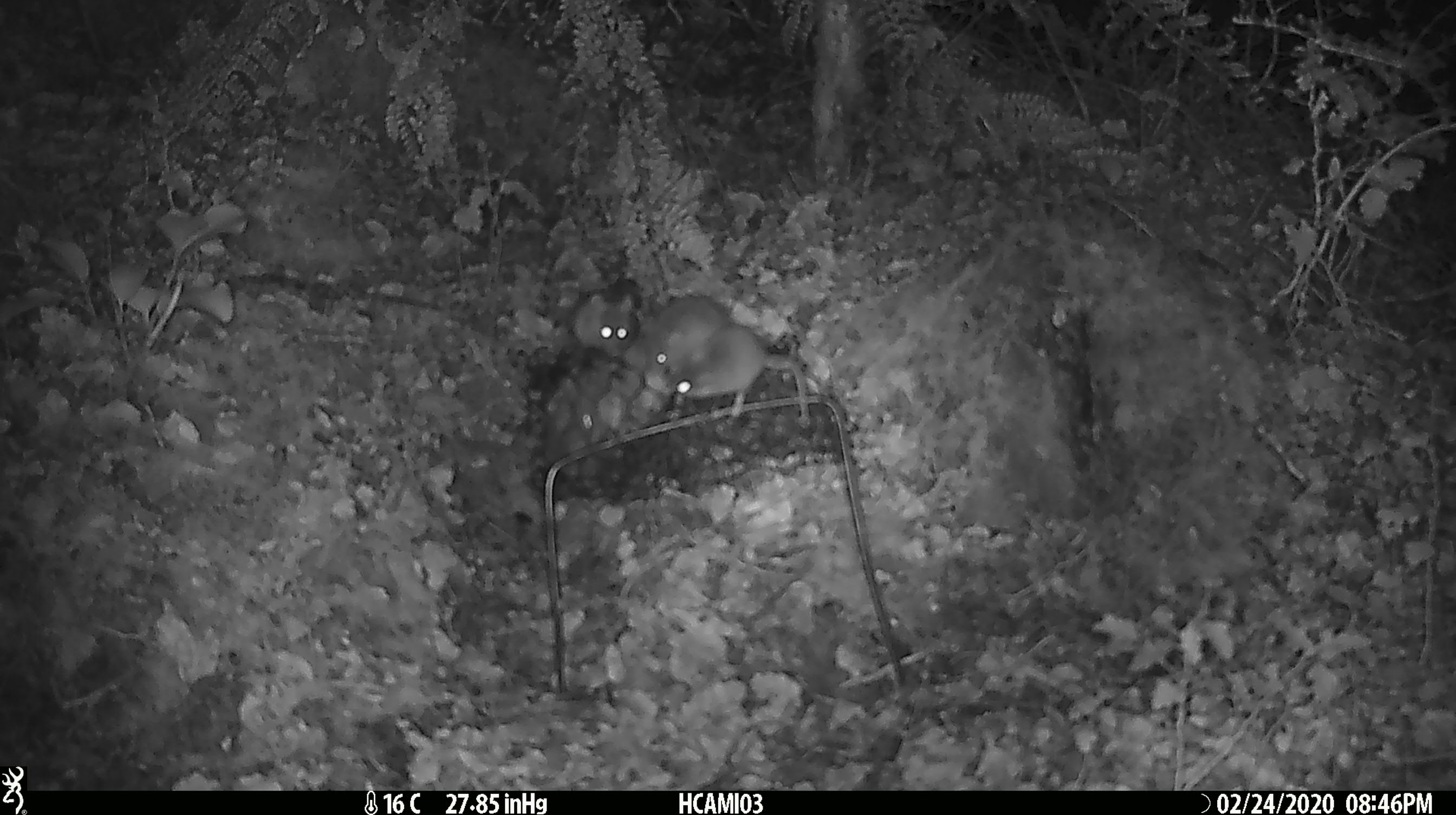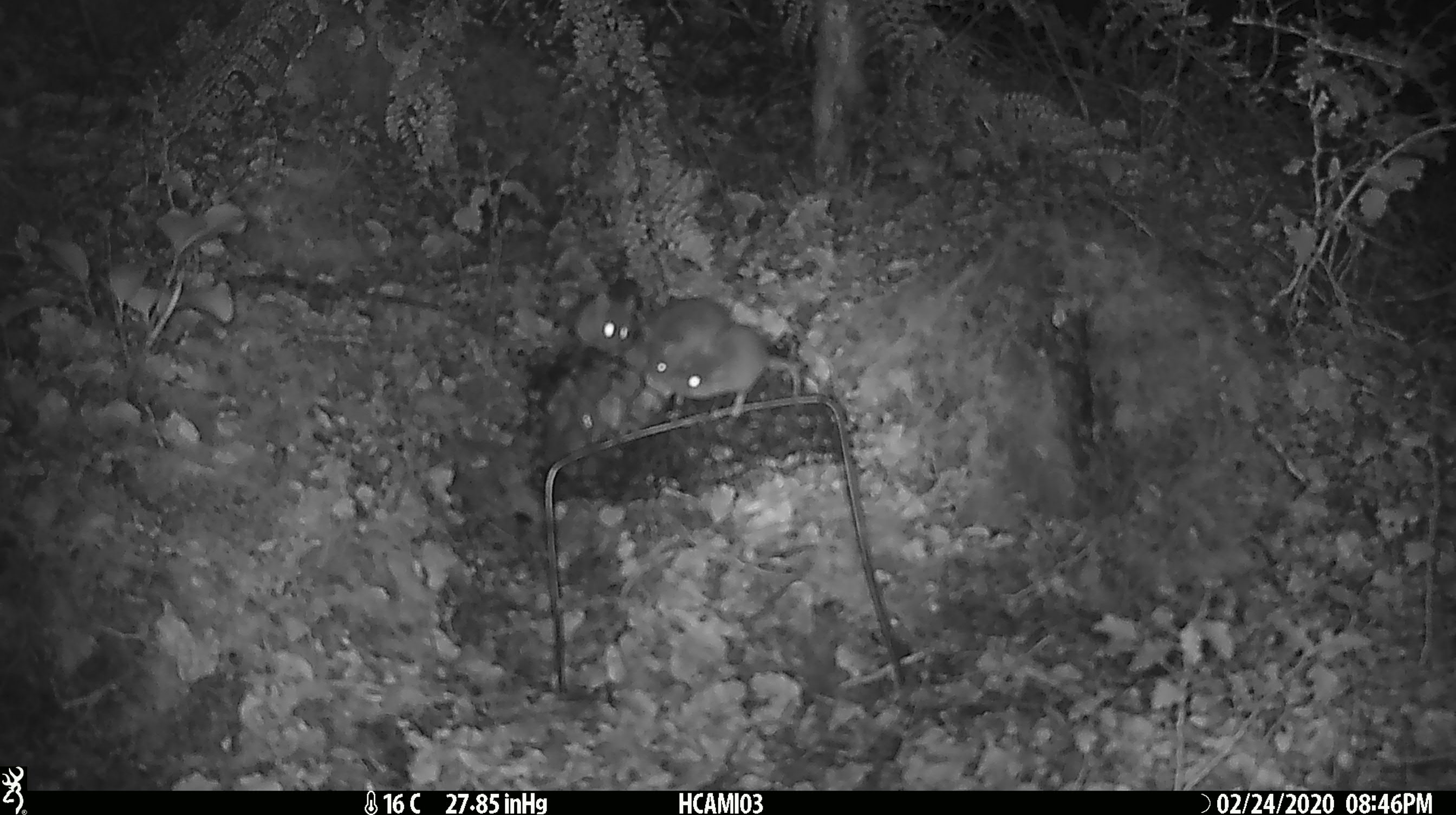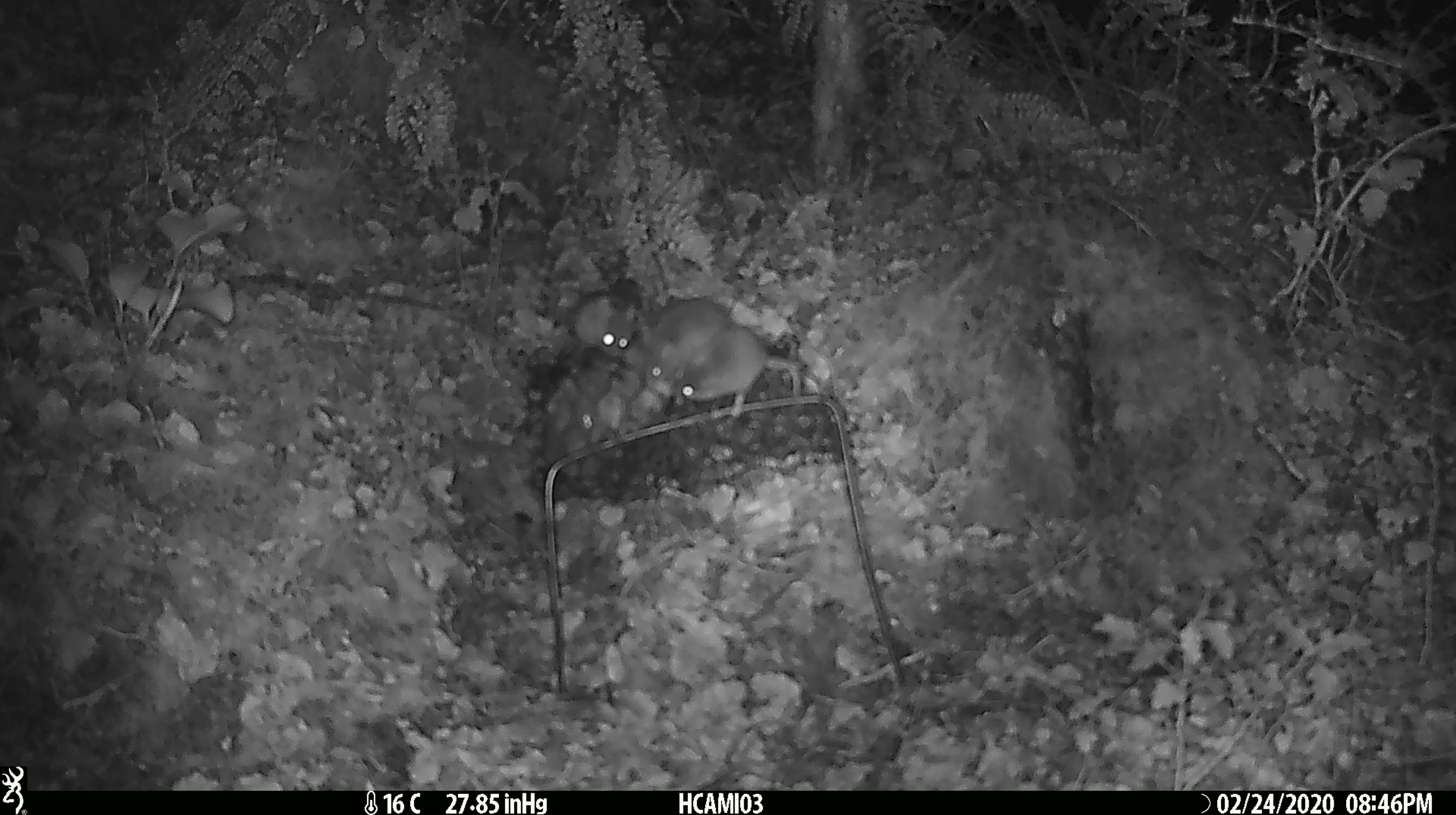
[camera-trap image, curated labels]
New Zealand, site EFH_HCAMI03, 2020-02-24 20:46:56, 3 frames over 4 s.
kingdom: Animalia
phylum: Chordata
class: Mammalia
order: Rodentia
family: Muridae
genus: Mus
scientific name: Mus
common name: mouse